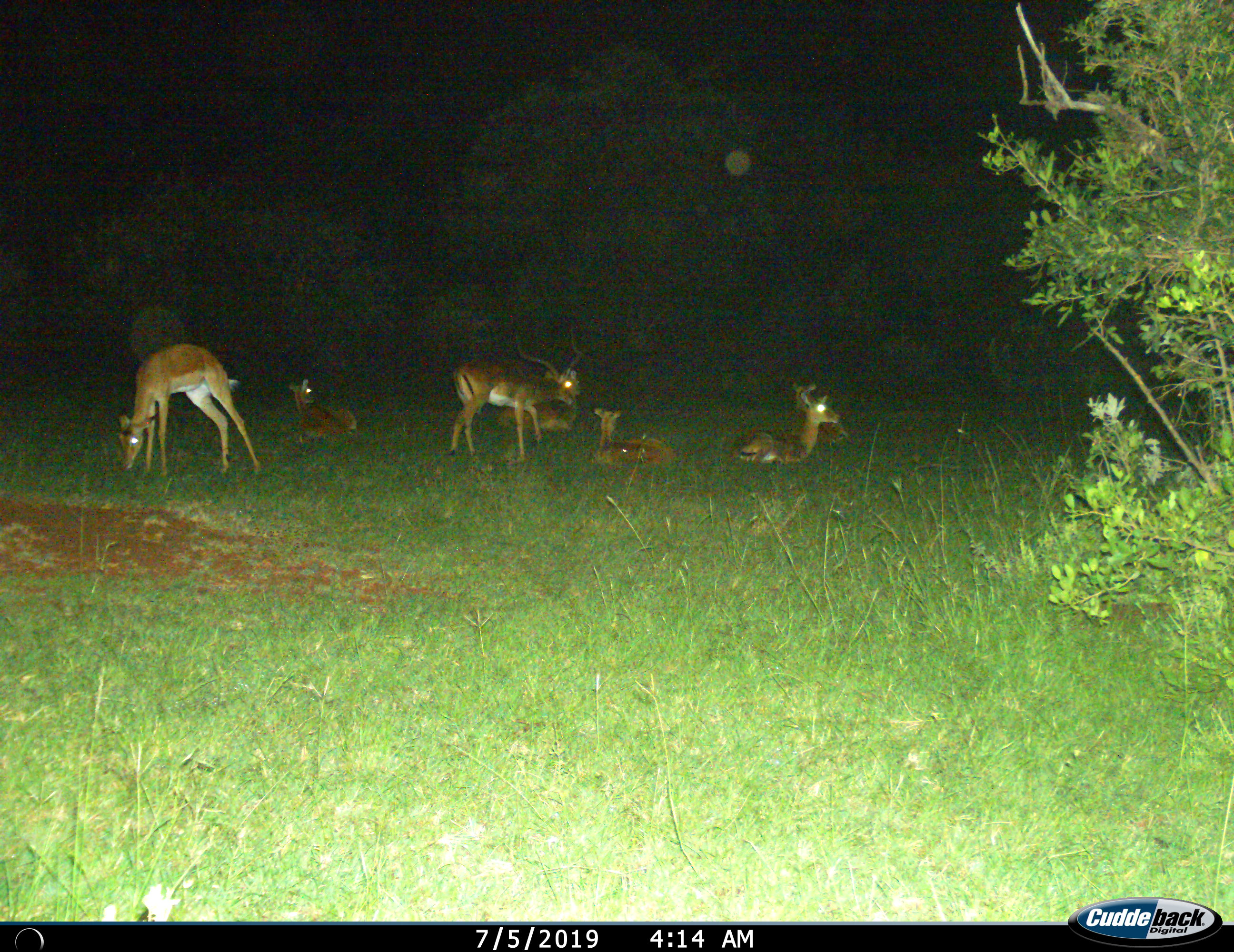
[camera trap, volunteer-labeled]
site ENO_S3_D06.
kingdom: Animalia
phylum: Chordata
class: Mammalia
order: Artiodactyla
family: Bovidae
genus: Aepyceros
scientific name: Aepyceros melampus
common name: impala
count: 7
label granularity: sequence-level